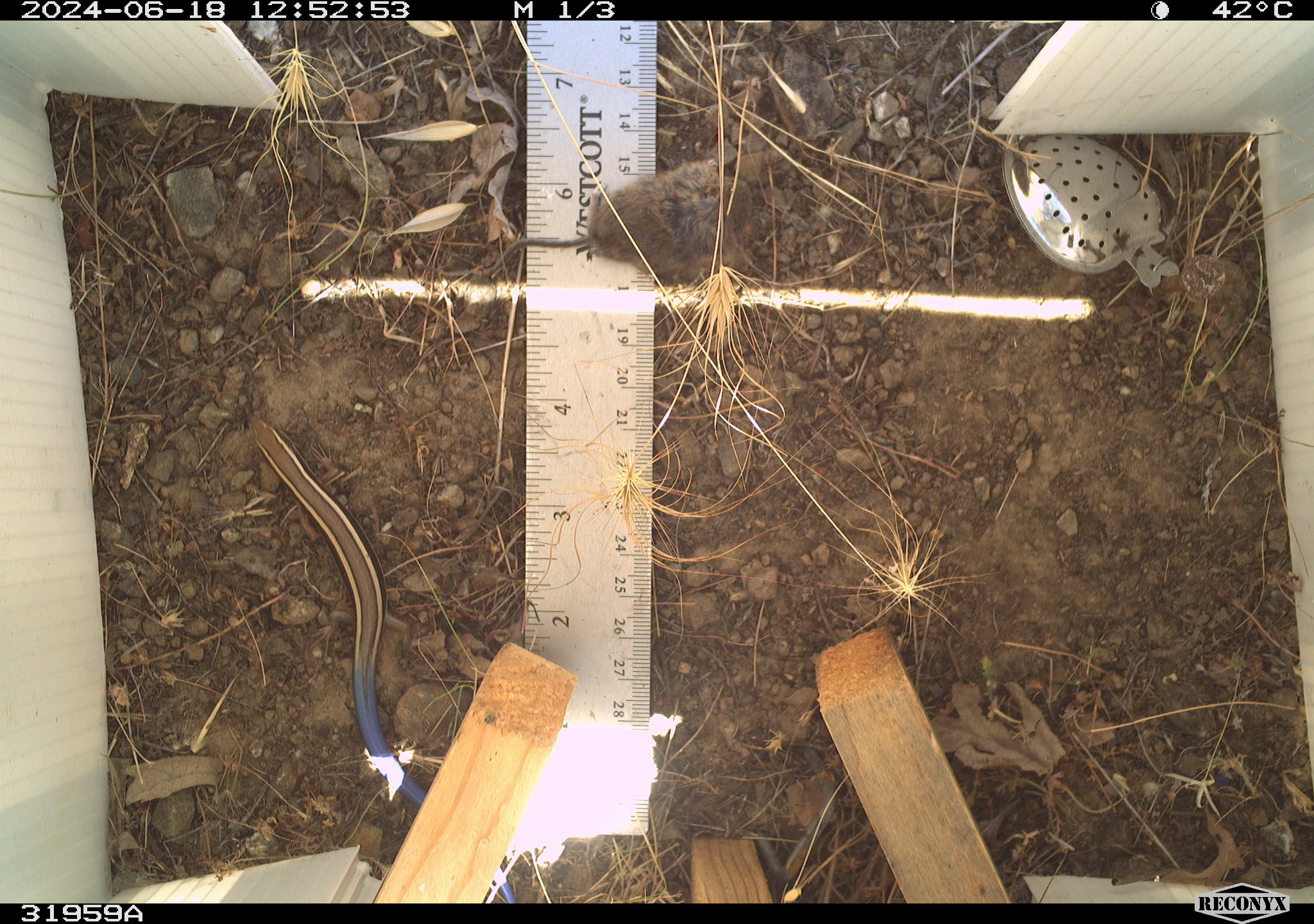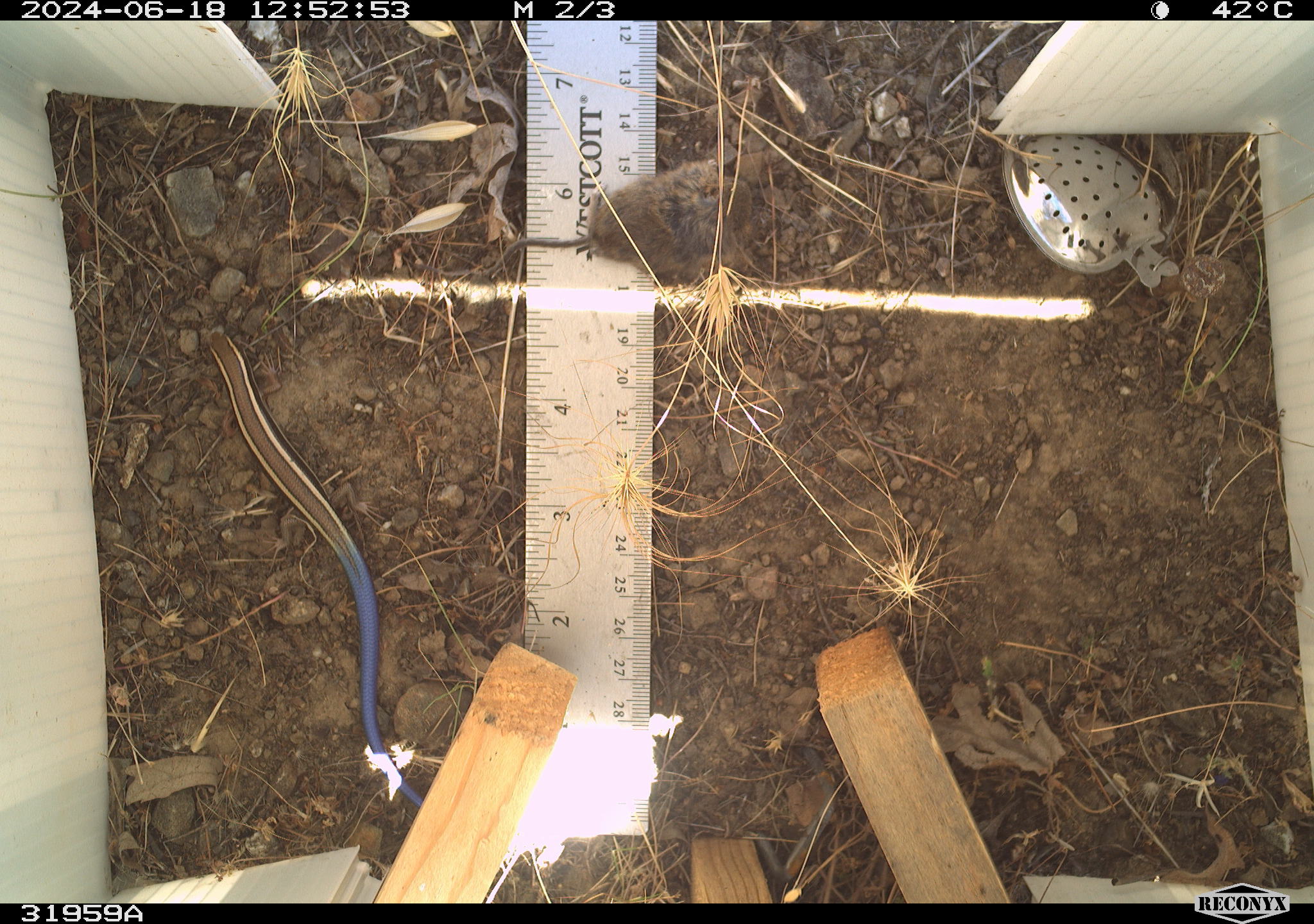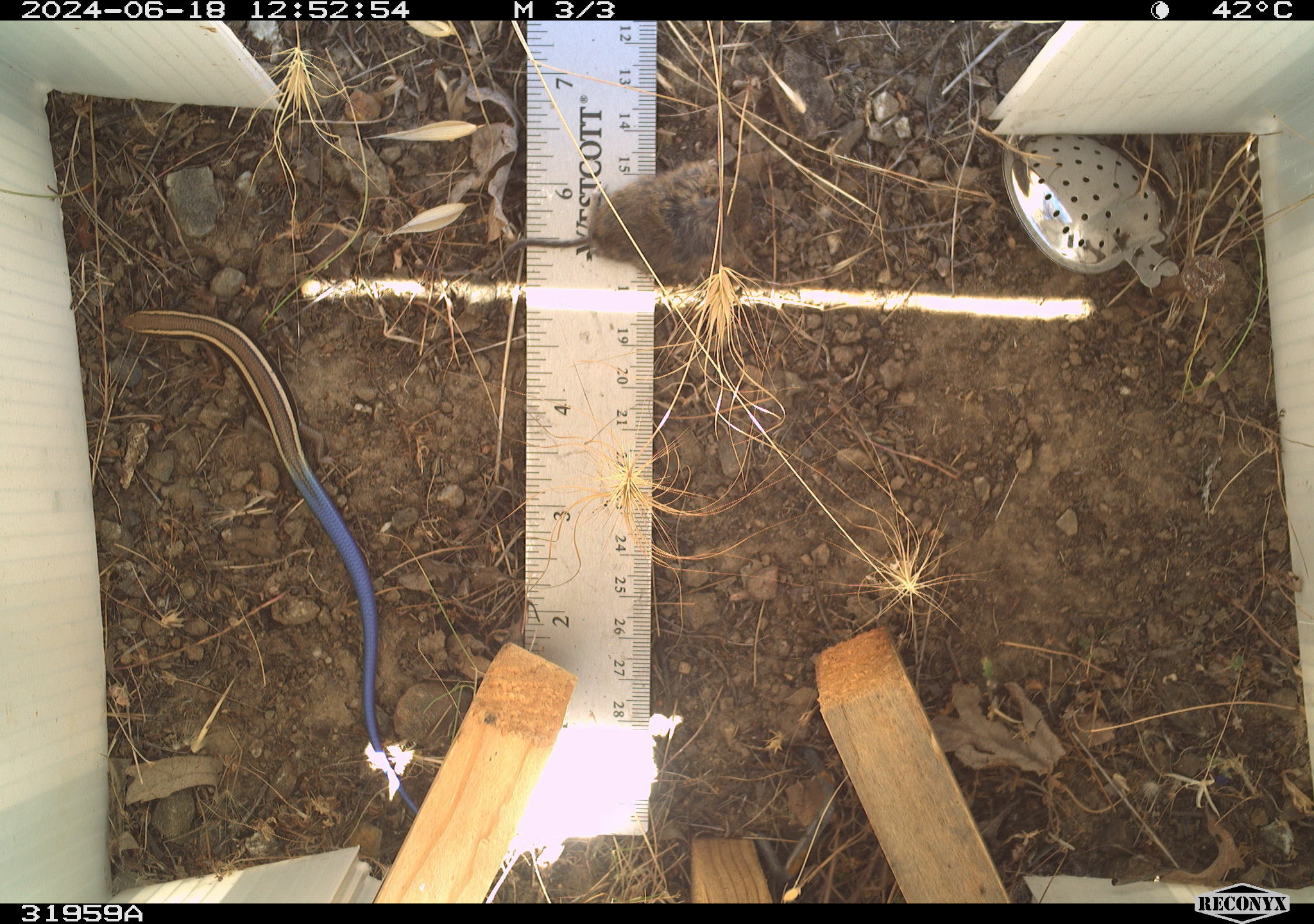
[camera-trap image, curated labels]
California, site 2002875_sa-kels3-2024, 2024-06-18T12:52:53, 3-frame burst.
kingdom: Animalia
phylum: Chordata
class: Reptilia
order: Squamata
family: Scincidae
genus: Plestiodon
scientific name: Plestiodon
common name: blue-tailed skinks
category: plestiodon species